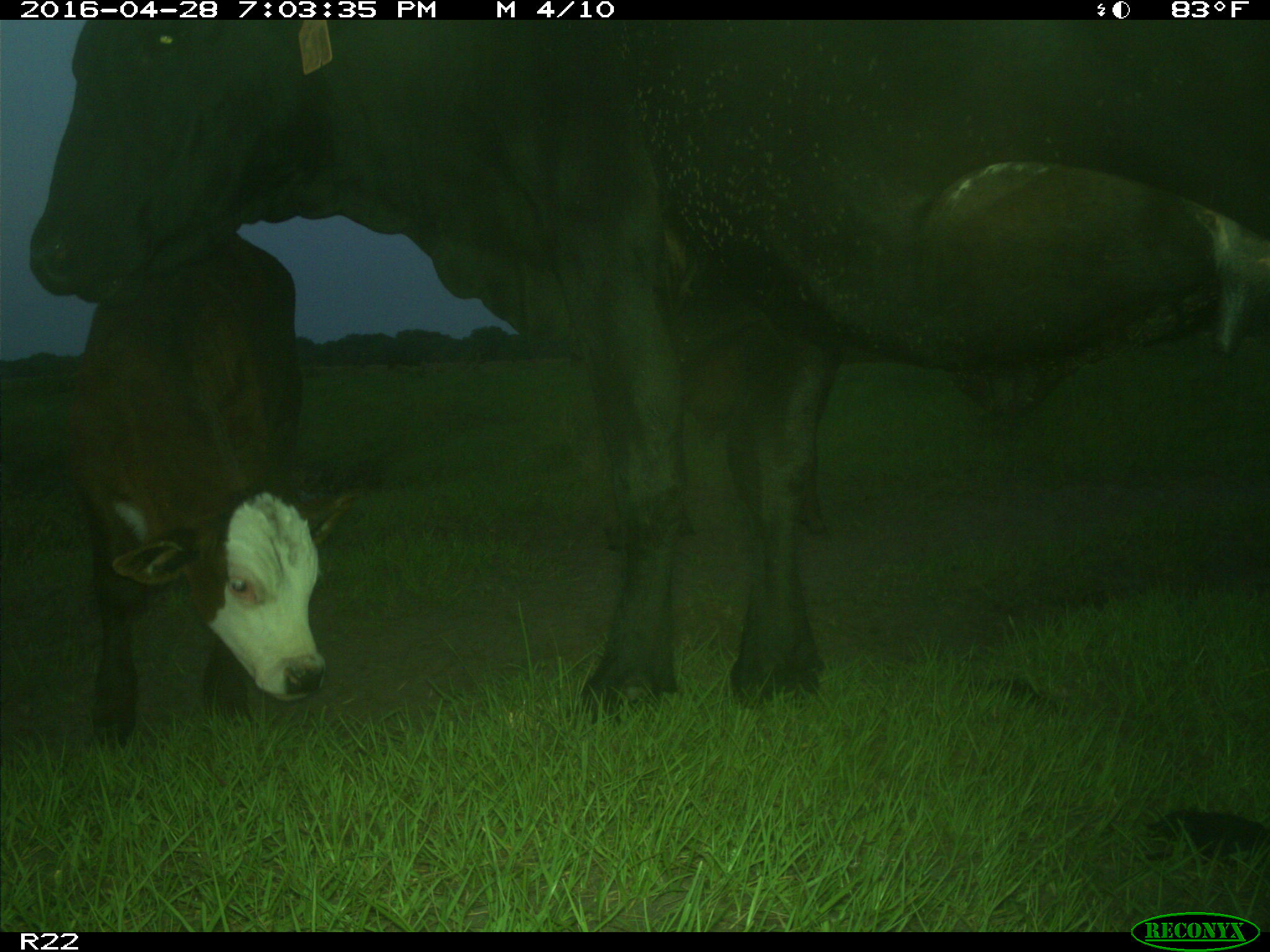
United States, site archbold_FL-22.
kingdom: Animalia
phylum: Chordata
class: Mammalia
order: Artiodactyla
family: Bovidae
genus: Bos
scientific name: Bos taurus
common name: domestic cow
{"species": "Bos taurus (domestic cow)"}